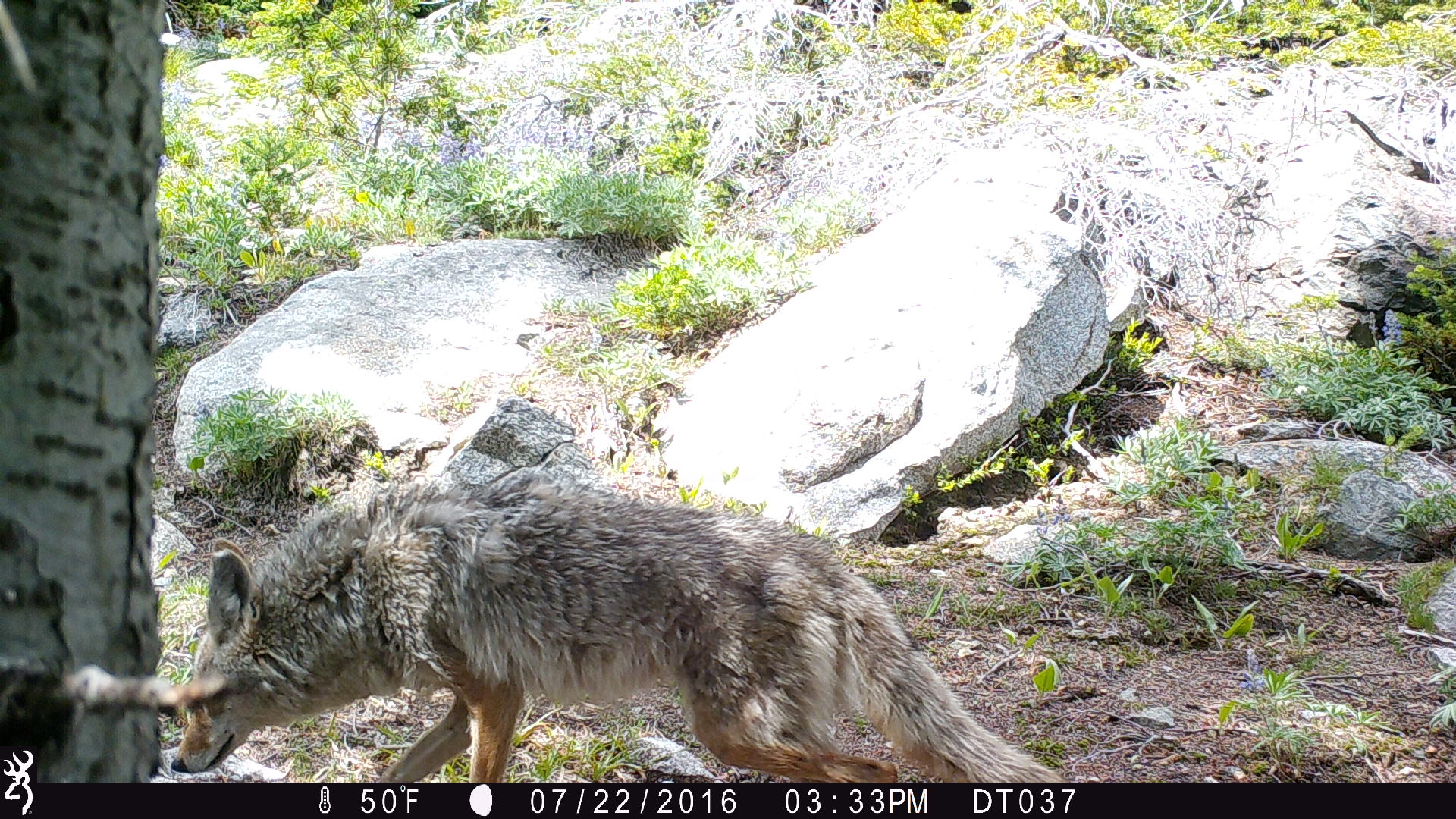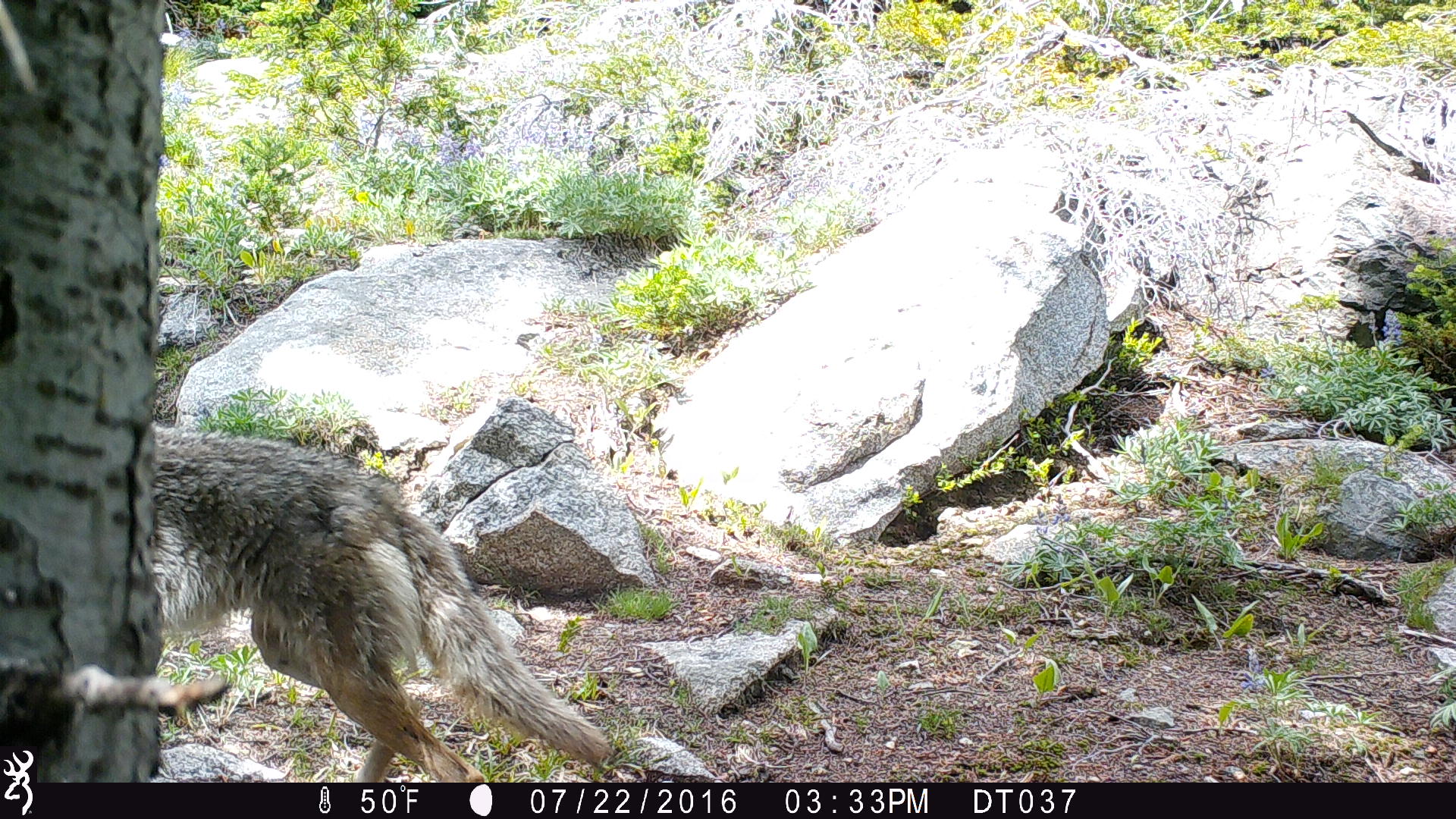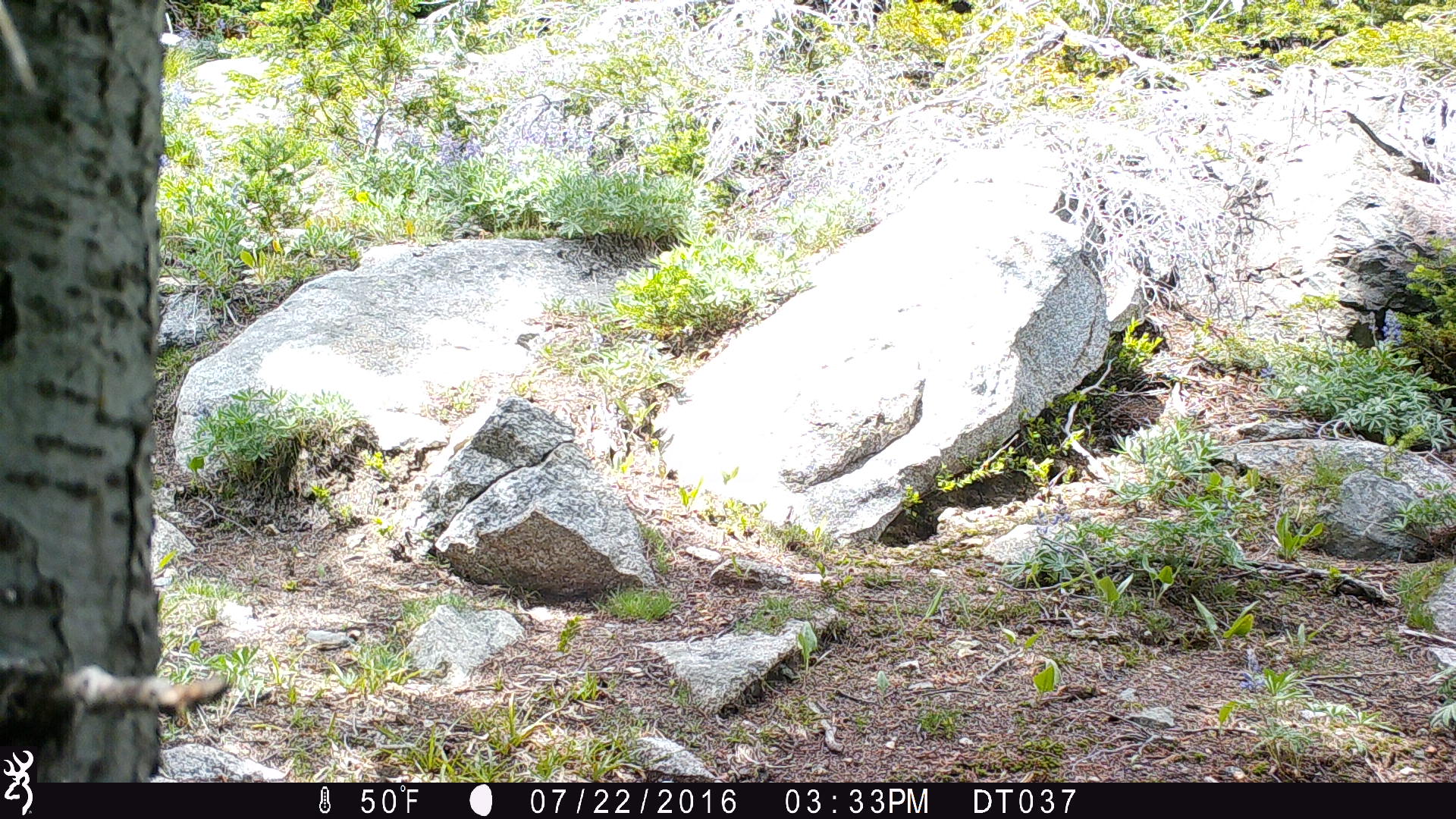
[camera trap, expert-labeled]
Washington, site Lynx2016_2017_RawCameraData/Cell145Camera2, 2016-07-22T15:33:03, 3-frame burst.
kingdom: Animalia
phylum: Chordata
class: Mammalia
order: Carnivora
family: Canidae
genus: Canis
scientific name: Canis latrans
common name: coyote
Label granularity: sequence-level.